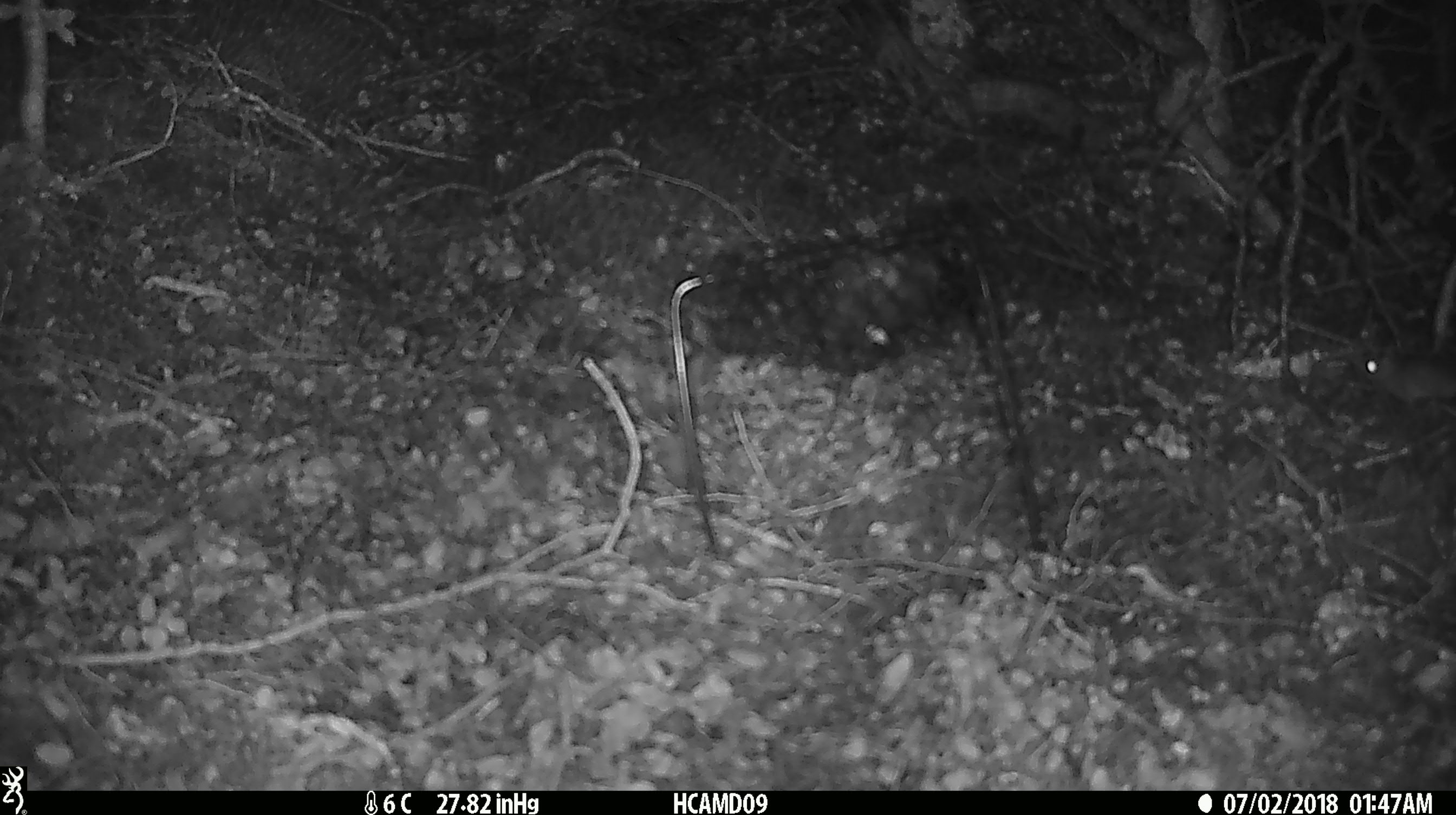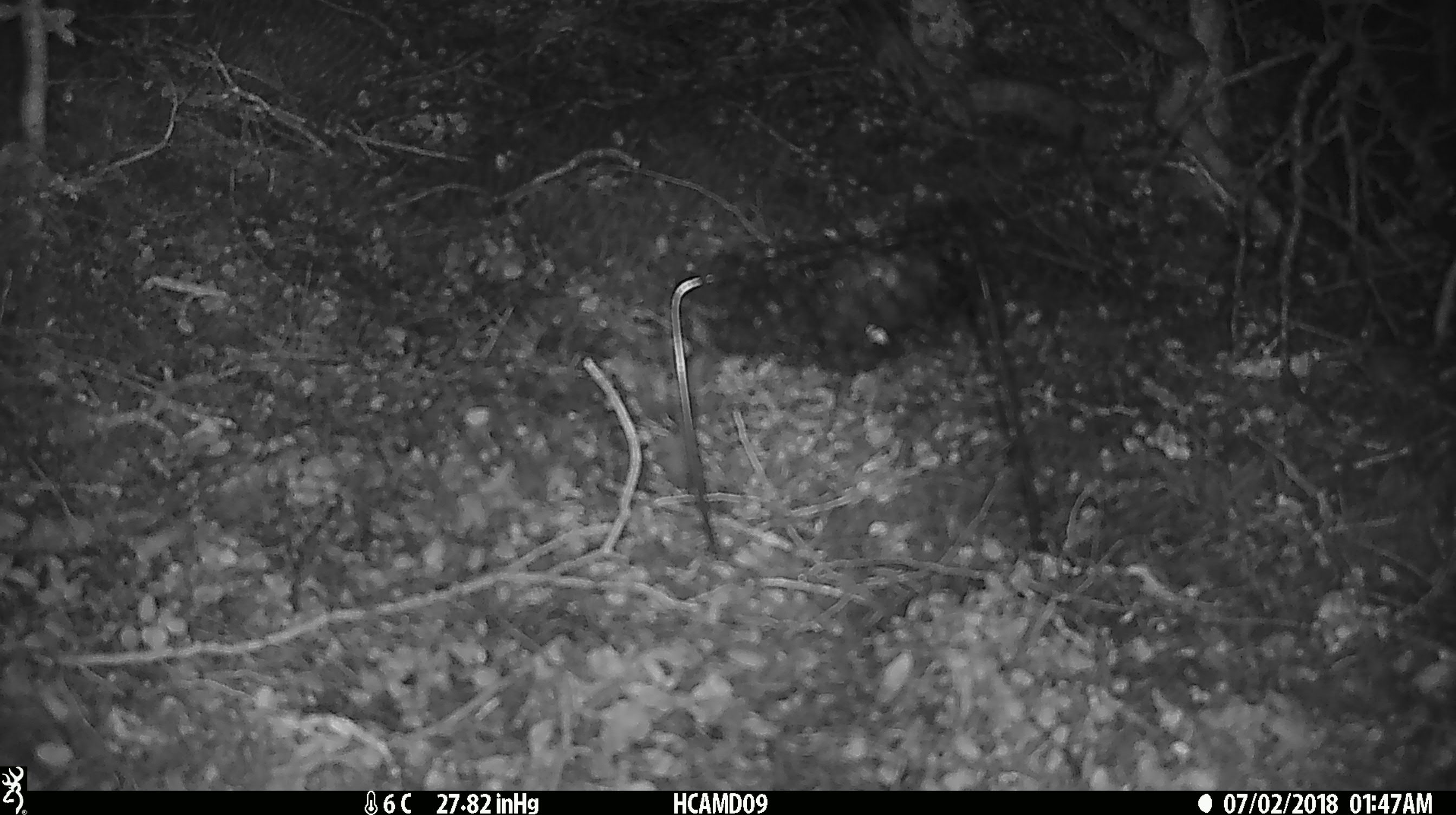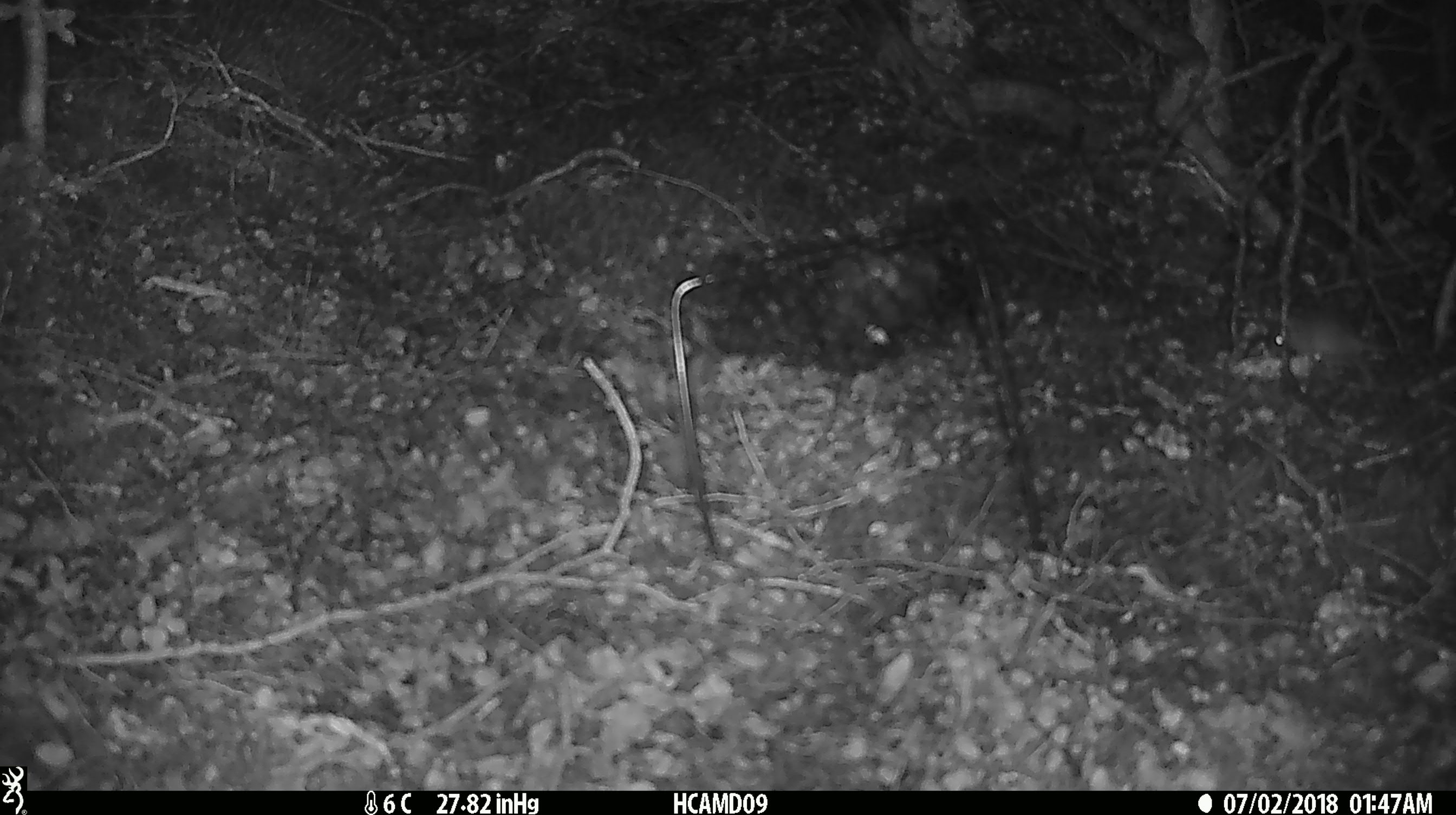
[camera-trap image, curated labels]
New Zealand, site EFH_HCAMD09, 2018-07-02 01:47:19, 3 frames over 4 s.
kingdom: Animalia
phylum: Chordata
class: Mammalia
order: Rodentia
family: Muridae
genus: Mus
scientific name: Mus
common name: mouse